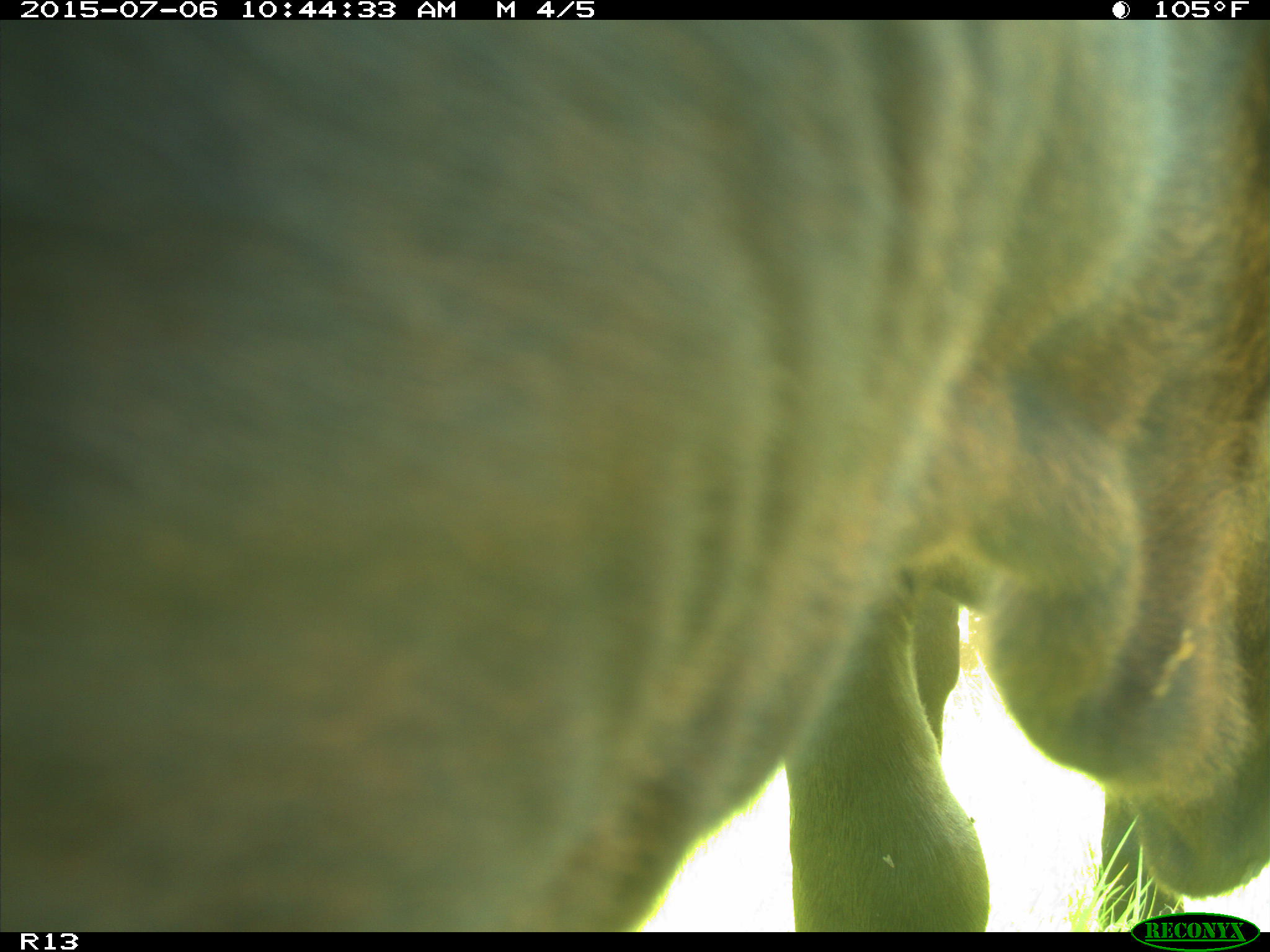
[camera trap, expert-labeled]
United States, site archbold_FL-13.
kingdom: Animalia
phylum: Chordata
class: Mammalia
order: Artiodactyla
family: Bovidae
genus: Bos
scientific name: Bos taurus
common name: domestic cow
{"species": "Bos taurus (domestic cow)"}